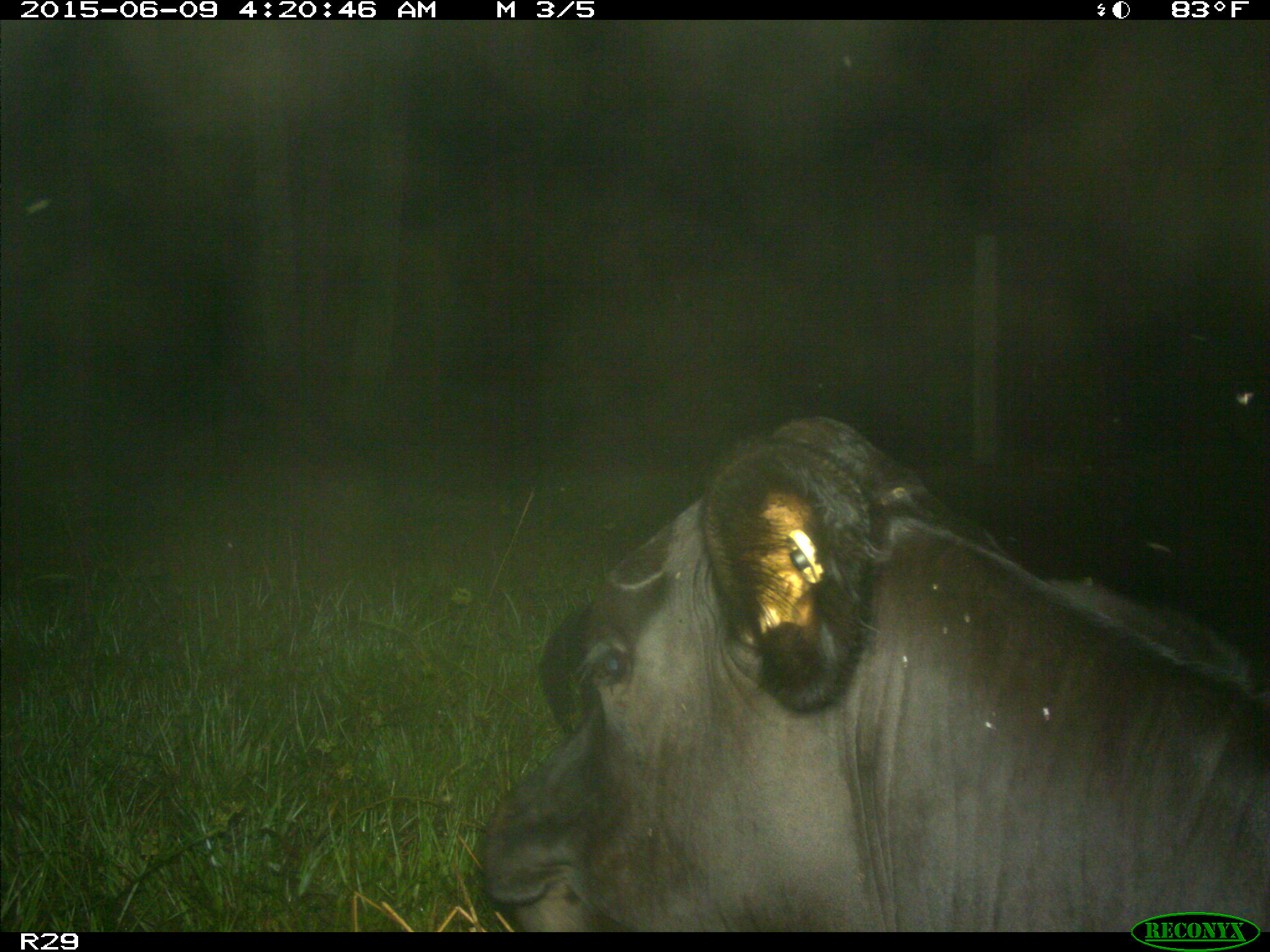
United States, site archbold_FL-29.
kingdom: Animalia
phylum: Chordata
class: Mammalia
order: Artiodactyla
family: Bovidae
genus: Bos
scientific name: Bos taurus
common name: domestic cow